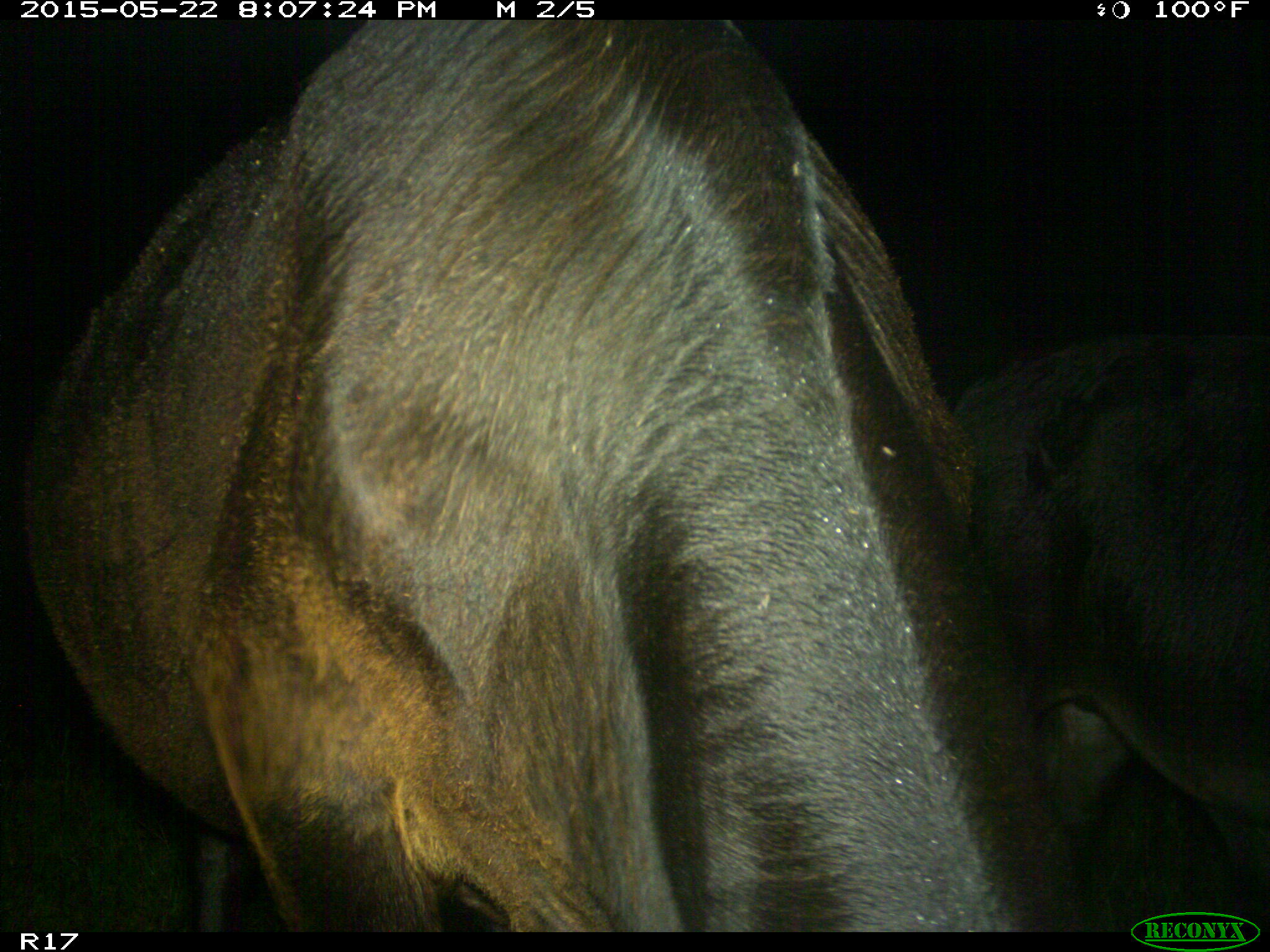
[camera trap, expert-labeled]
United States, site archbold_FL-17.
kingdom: Animalia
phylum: Chordata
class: Mammalia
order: Artiodactyla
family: Bovidae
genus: Bos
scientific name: Bos taurus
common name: domestic cow